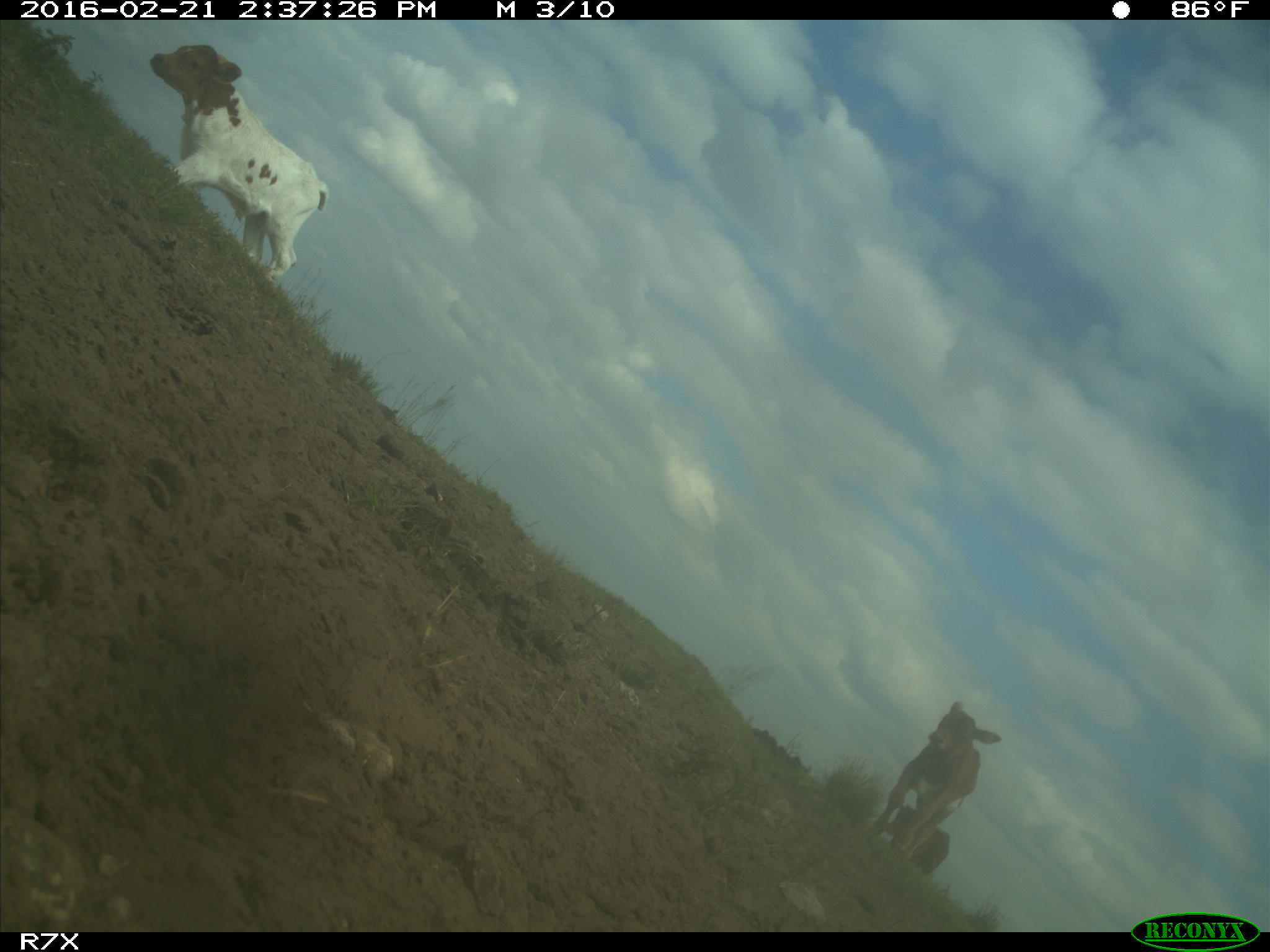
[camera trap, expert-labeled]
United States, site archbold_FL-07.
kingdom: Animalia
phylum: Chordata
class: Mammalia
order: Artiodactyla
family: Bovidae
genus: Bos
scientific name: Bos taurus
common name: domestic cow